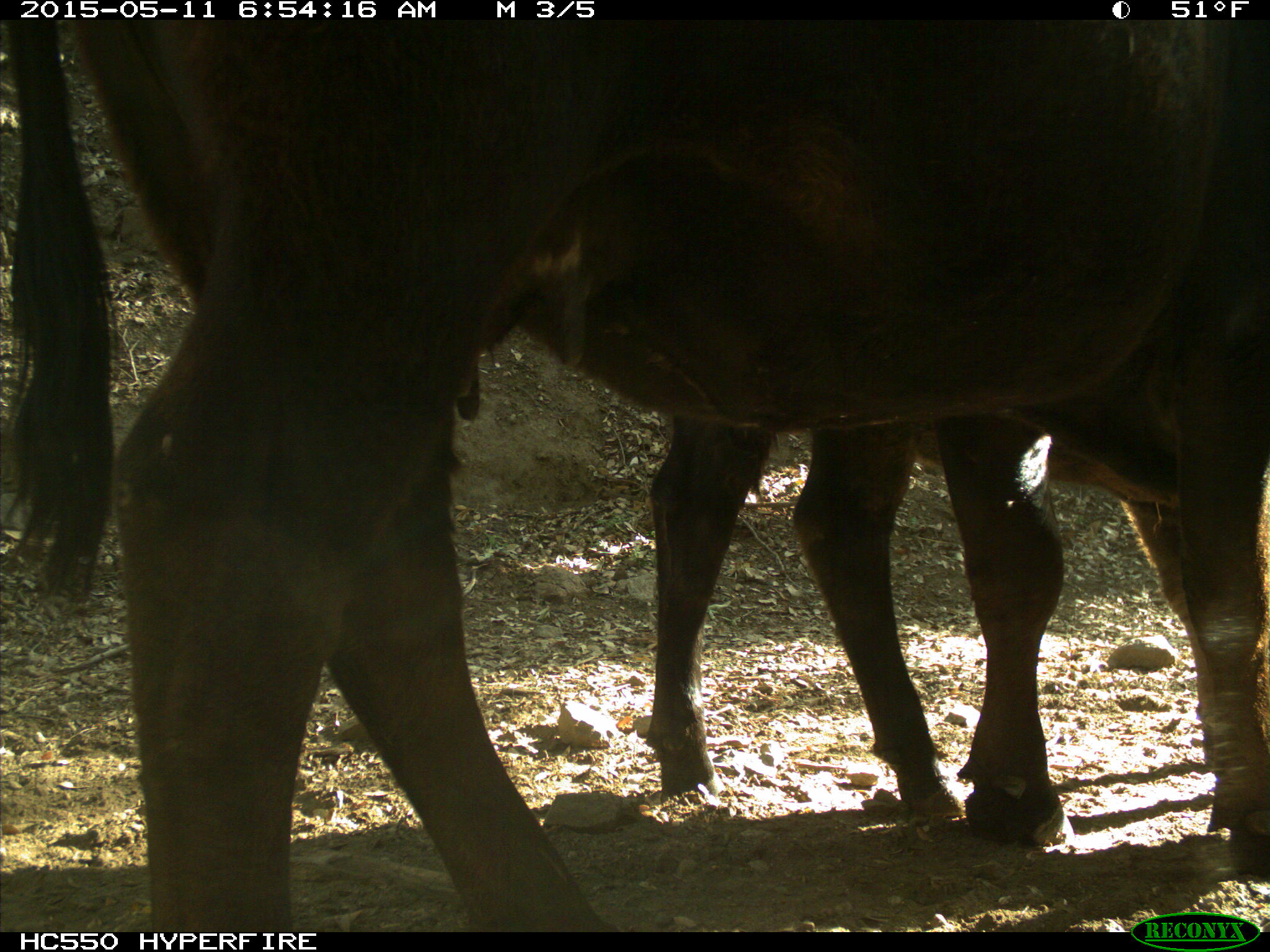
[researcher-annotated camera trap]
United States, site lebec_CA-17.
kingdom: Animalia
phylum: Chordata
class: Mammalia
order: Artiodactyla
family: Bovidae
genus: Bos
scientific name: Bos taurus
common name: domestic cow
Bos taurus (domestic cow).